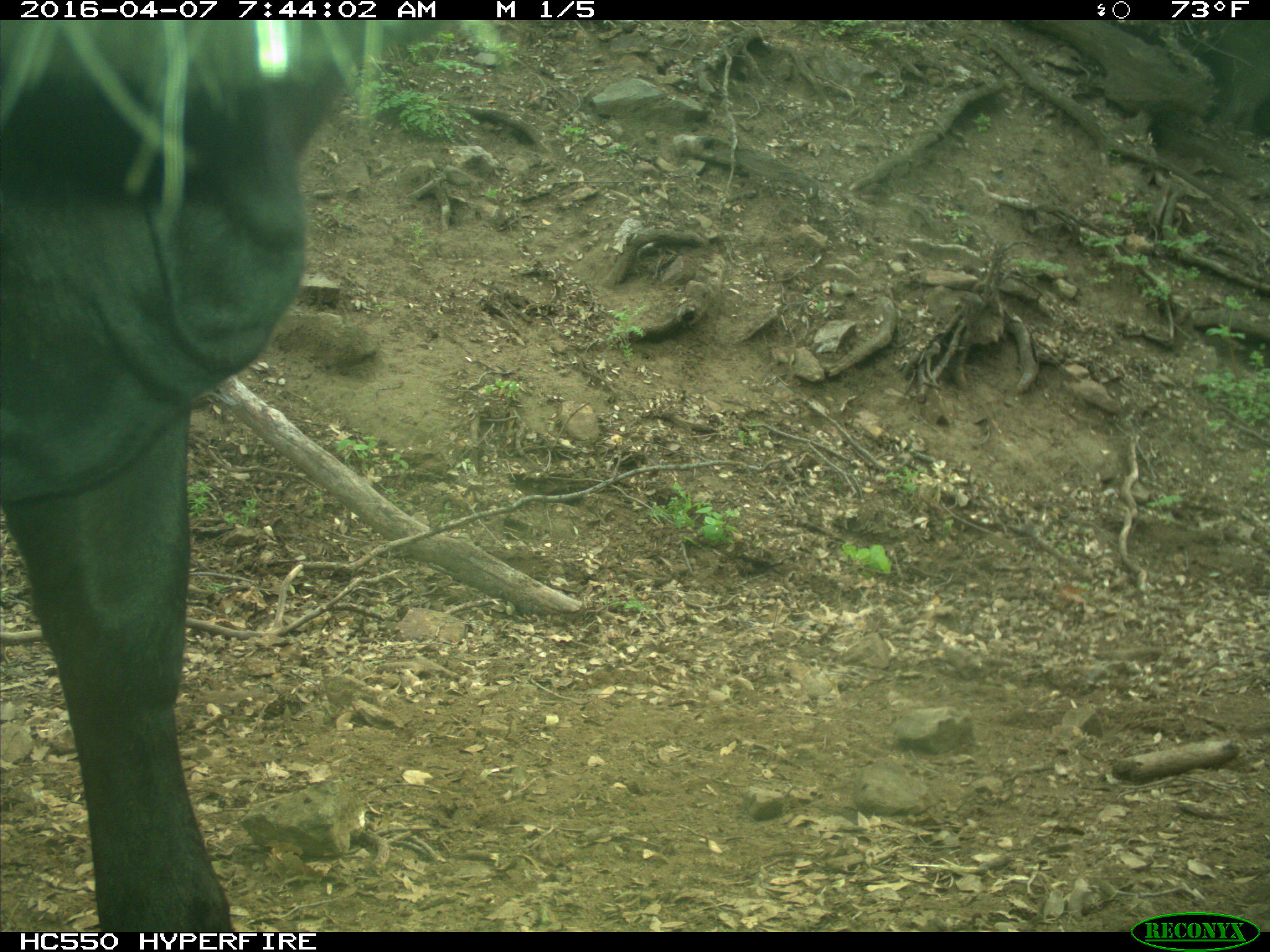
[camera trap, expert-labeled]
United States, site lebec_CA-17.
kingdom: Animalia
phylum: Chordata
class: Mammalia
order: Artiodactyla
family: Bovidae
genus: Bos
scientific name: Bos taurus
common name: domestic cow